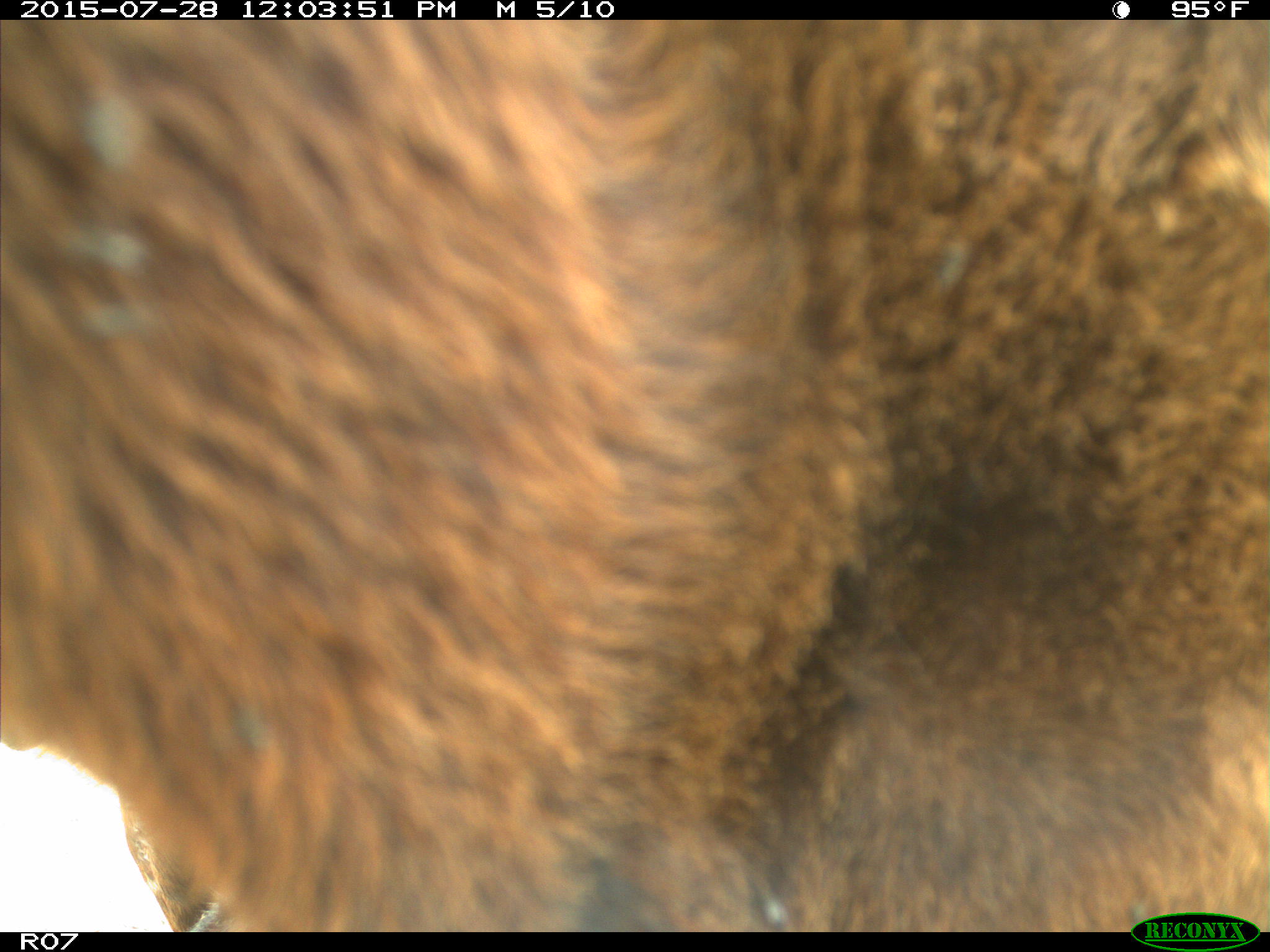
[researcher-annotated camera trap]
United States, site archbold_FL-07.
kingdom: Animalia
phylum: Chordata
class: Mammalia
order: Artiodactyla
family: Bovidae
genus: Bos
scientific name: Bos taurus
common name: domestic cow